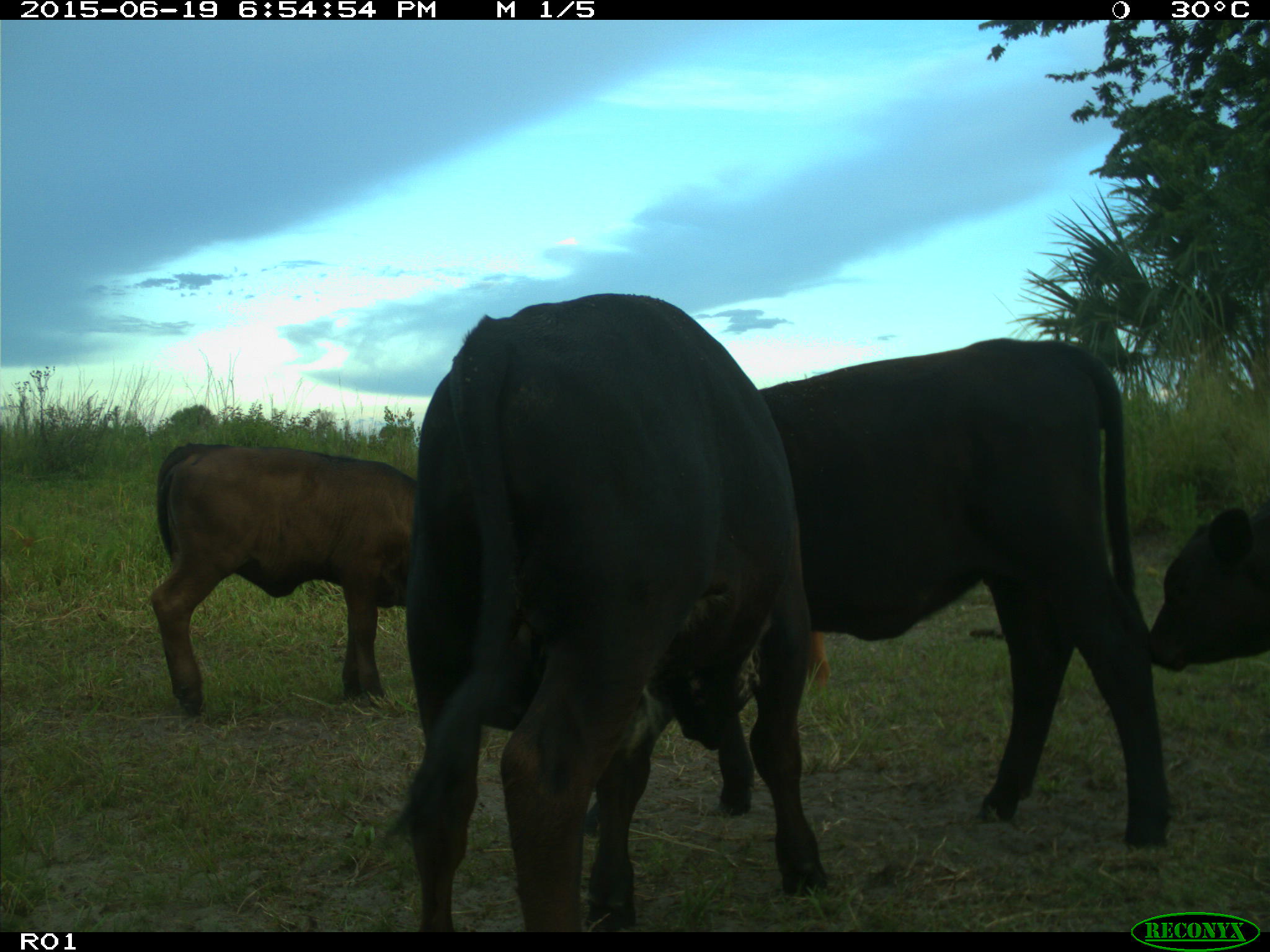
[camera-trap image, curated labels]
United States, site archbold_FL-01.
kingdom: Animalia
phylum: Chordata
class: Mammalia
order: Artiodactyla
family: Bovidae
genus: Bos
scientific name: Bos taurus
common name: domestic cow